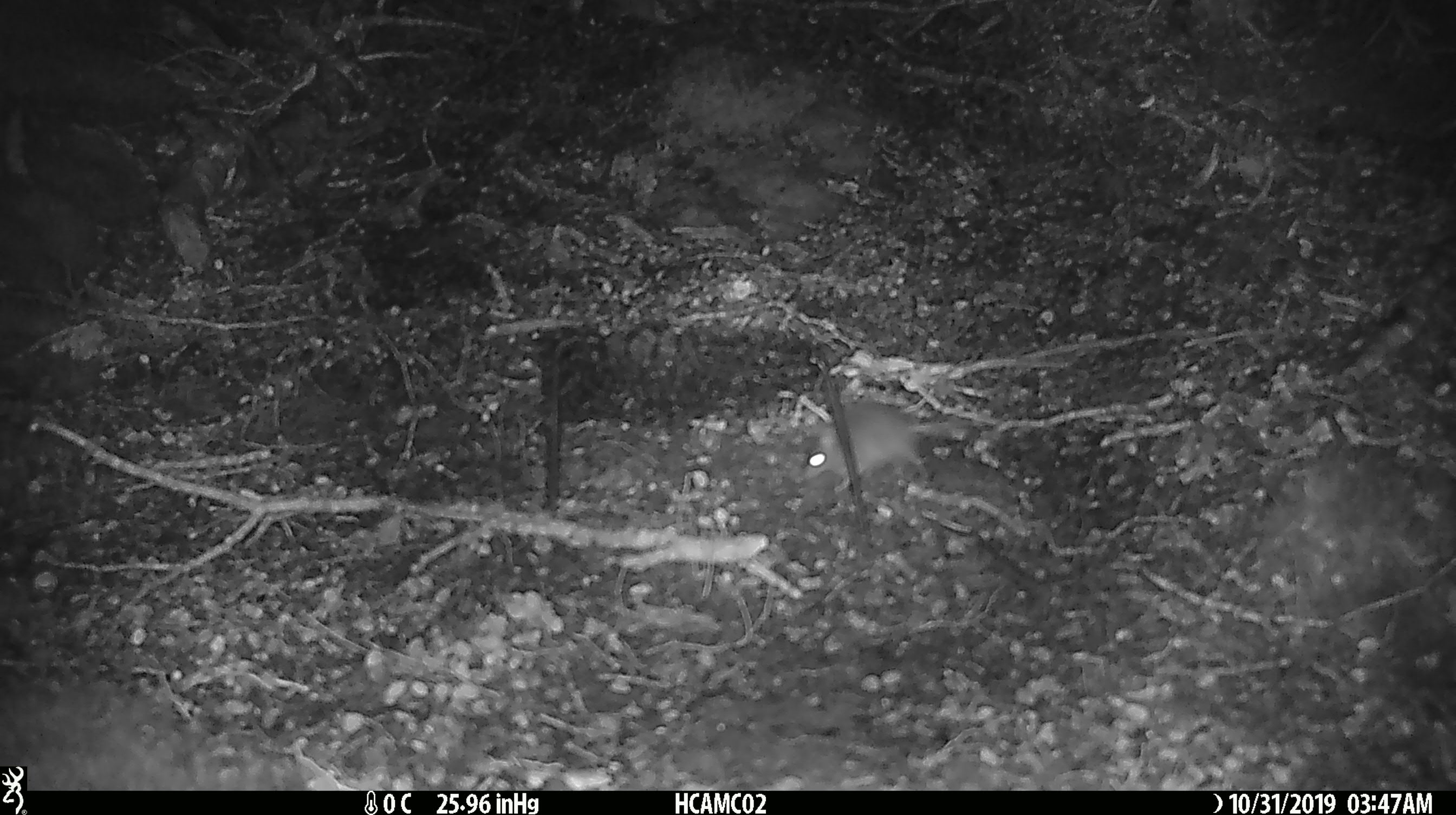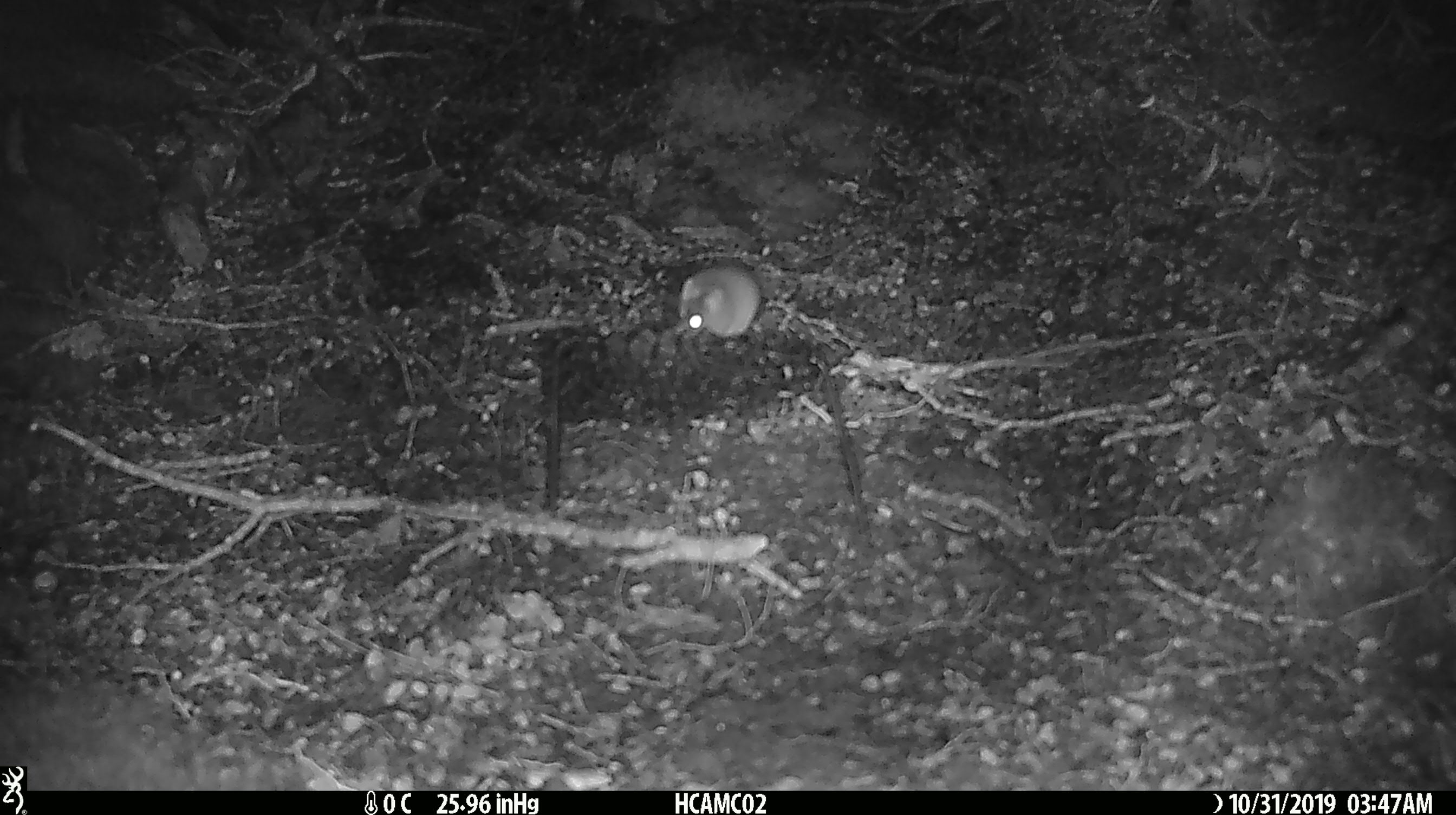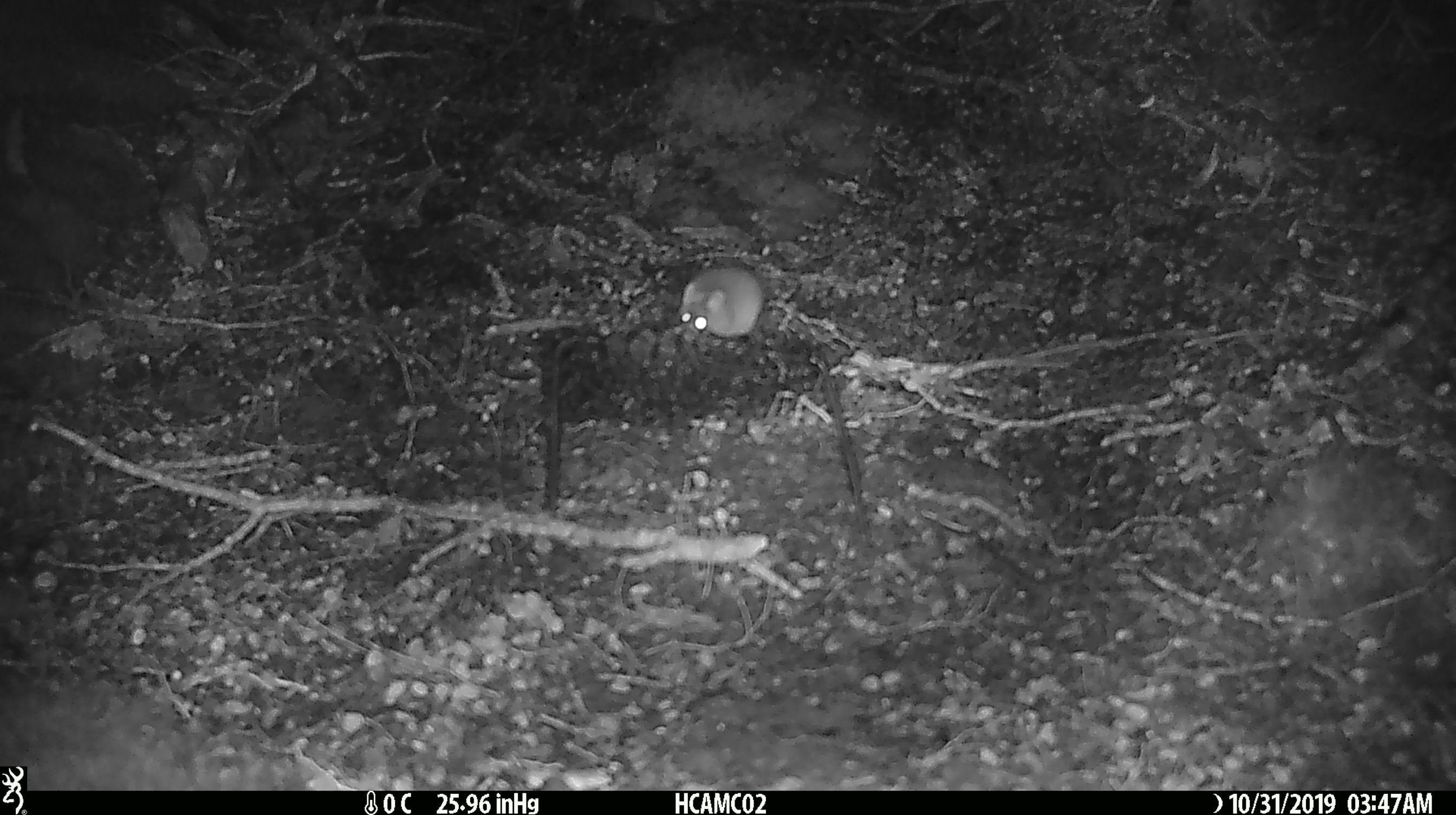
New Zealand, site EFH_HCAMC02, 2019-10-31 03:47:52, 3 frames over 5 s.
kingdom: Animalia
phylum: Chordata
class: Mammalia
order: Rodentia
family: Muridae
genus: Mus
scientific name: Mus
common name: mouse